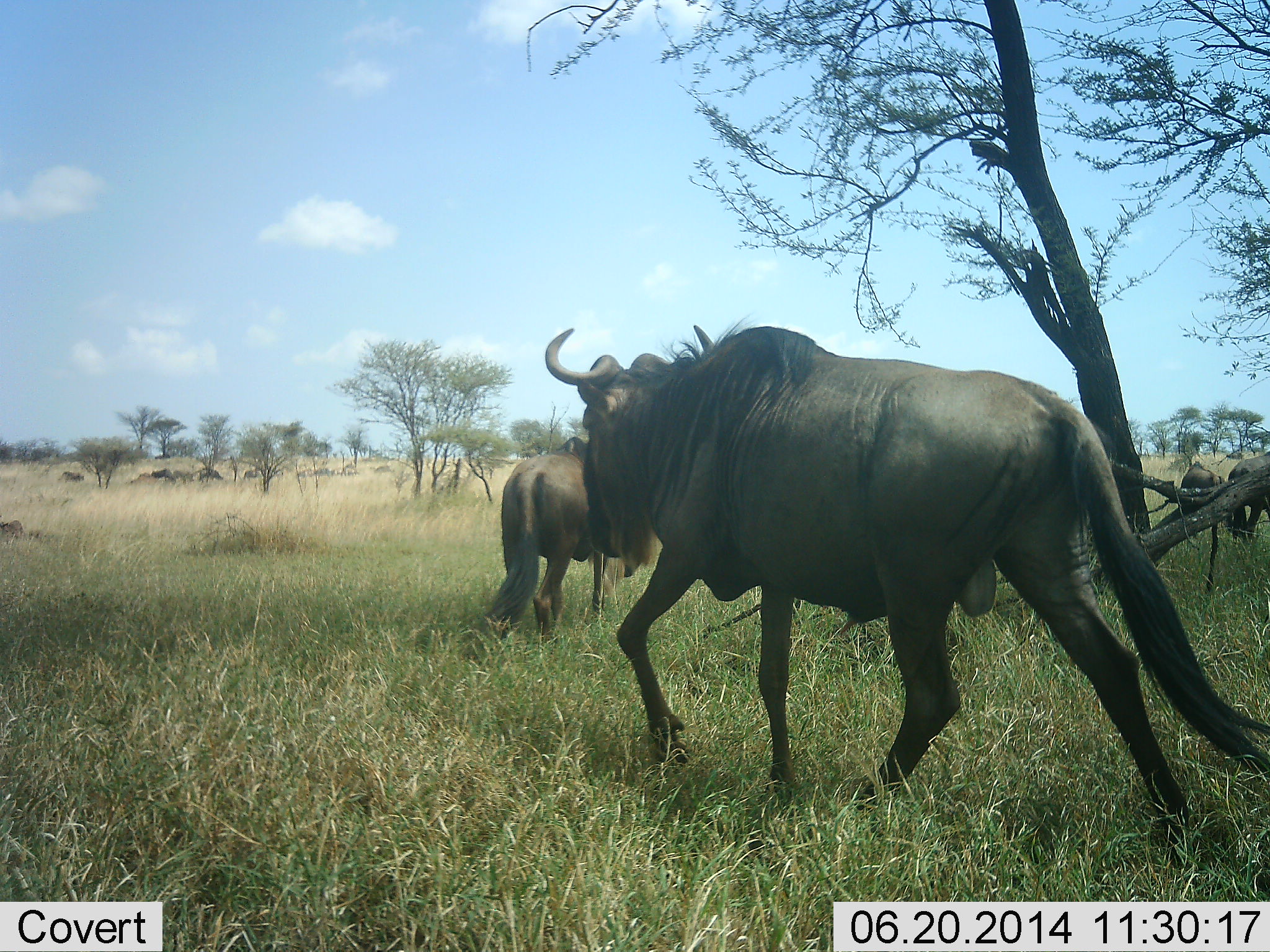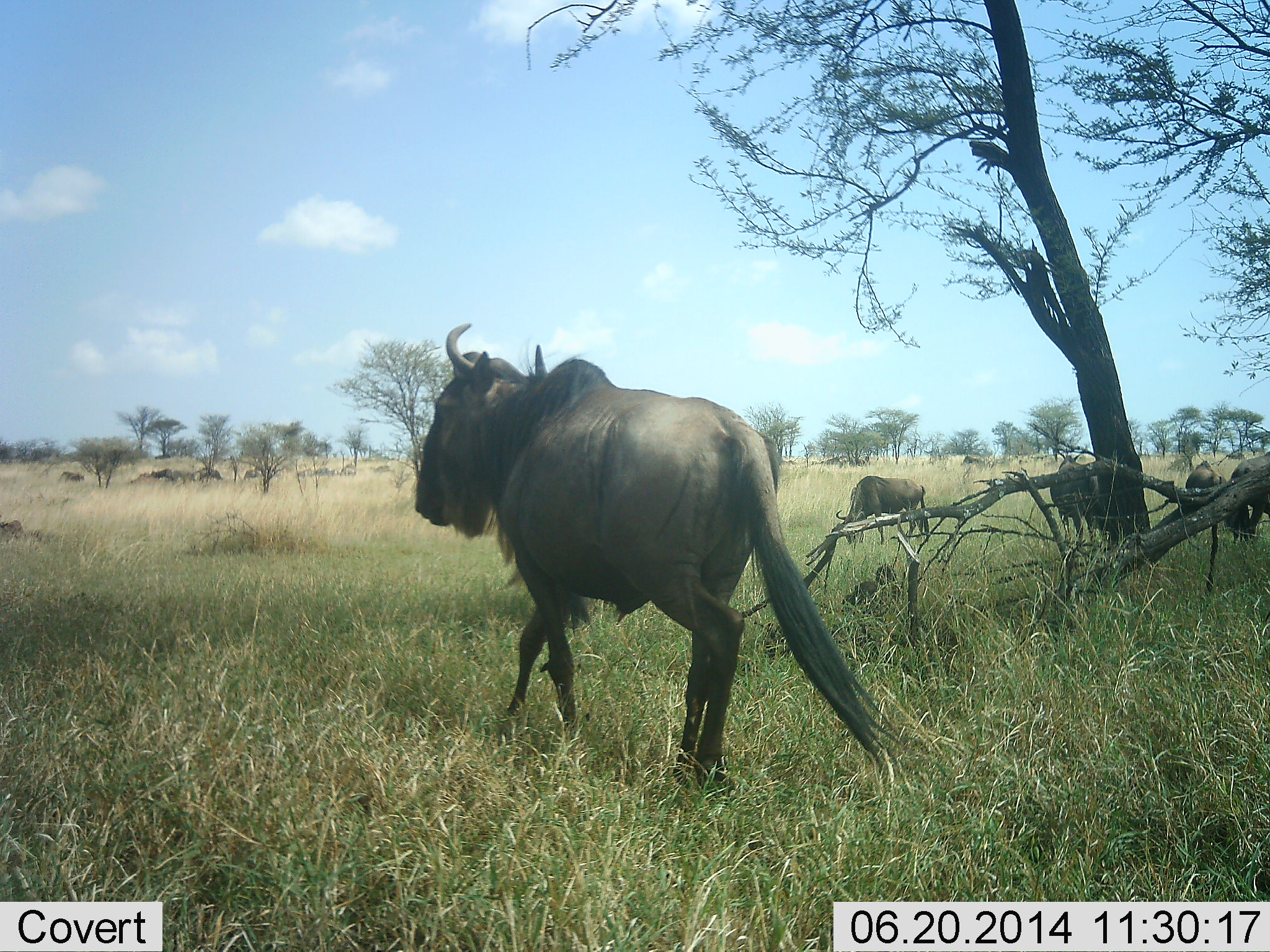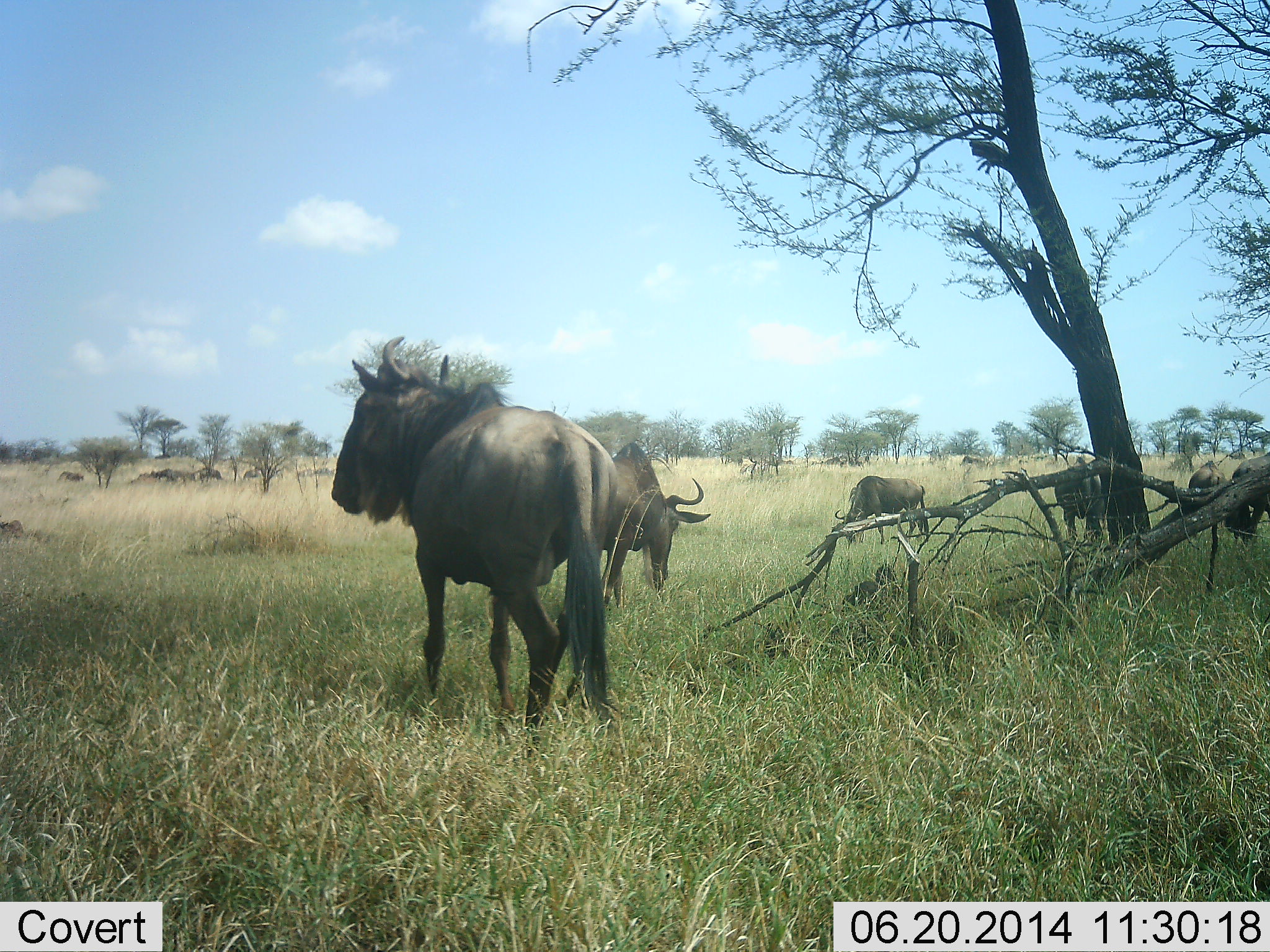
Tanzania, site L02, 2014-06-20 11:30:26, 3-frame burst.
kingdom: Animalia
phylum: Chordata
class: Mammalia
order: Artiodactyla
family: Bovidae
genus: Connochaetes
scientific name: Connochaetes taurinus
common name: blue wildebeest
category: wildebeest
Wildebeest (blue wildebeest) (Connochaetes taurinus), count 6. Behavior (volunteer vote fractions): standing 46%, resting 5%, moving 97%, interacting 0%. Young present (vote fraction): 0%. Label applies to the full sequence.